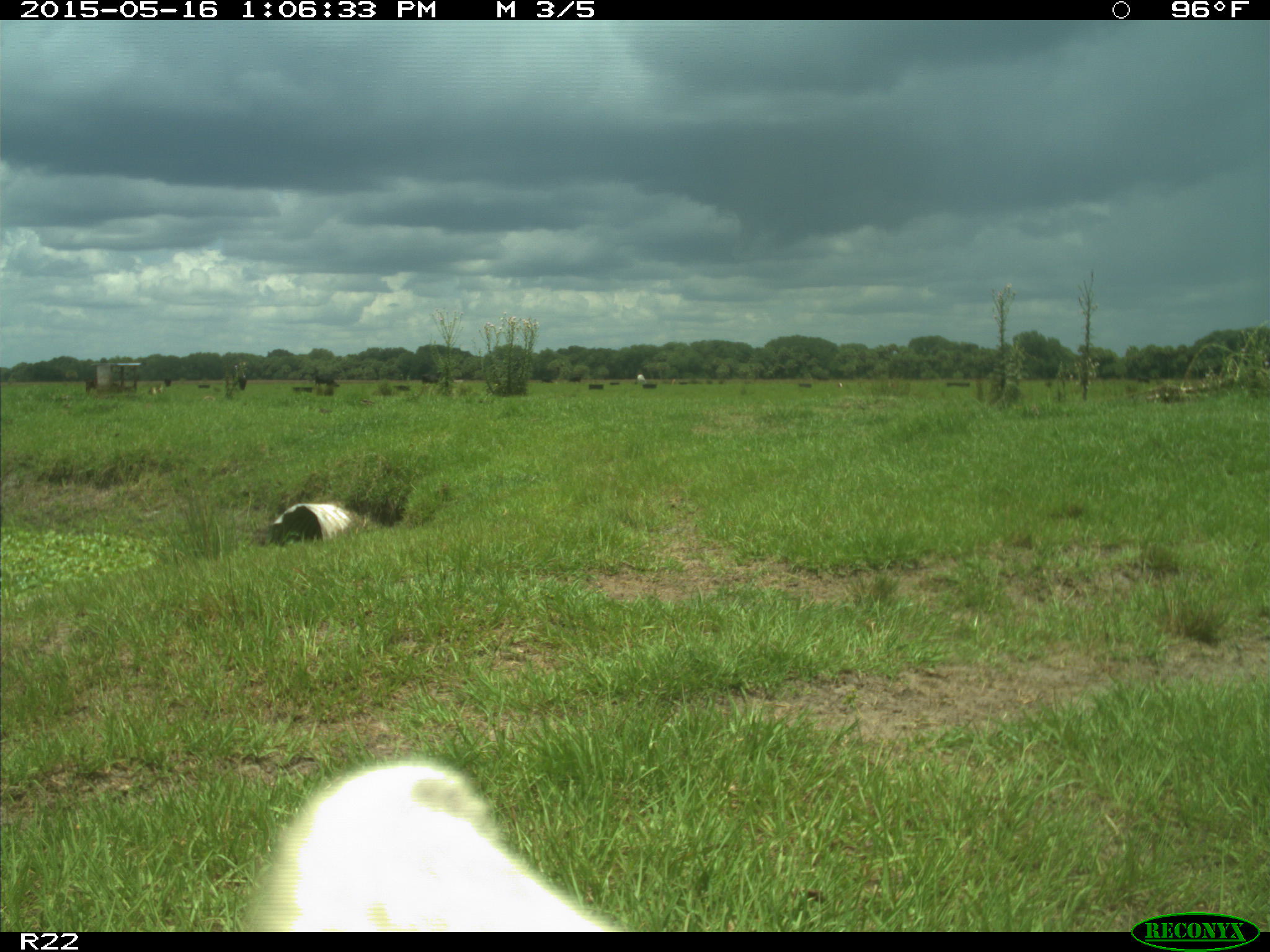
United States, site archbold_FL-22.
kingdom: Animalia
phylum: Chordata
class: Mammalia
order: Artiodactyla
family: Bovidae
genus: Bos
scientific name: Bos taurus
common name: domestic cow